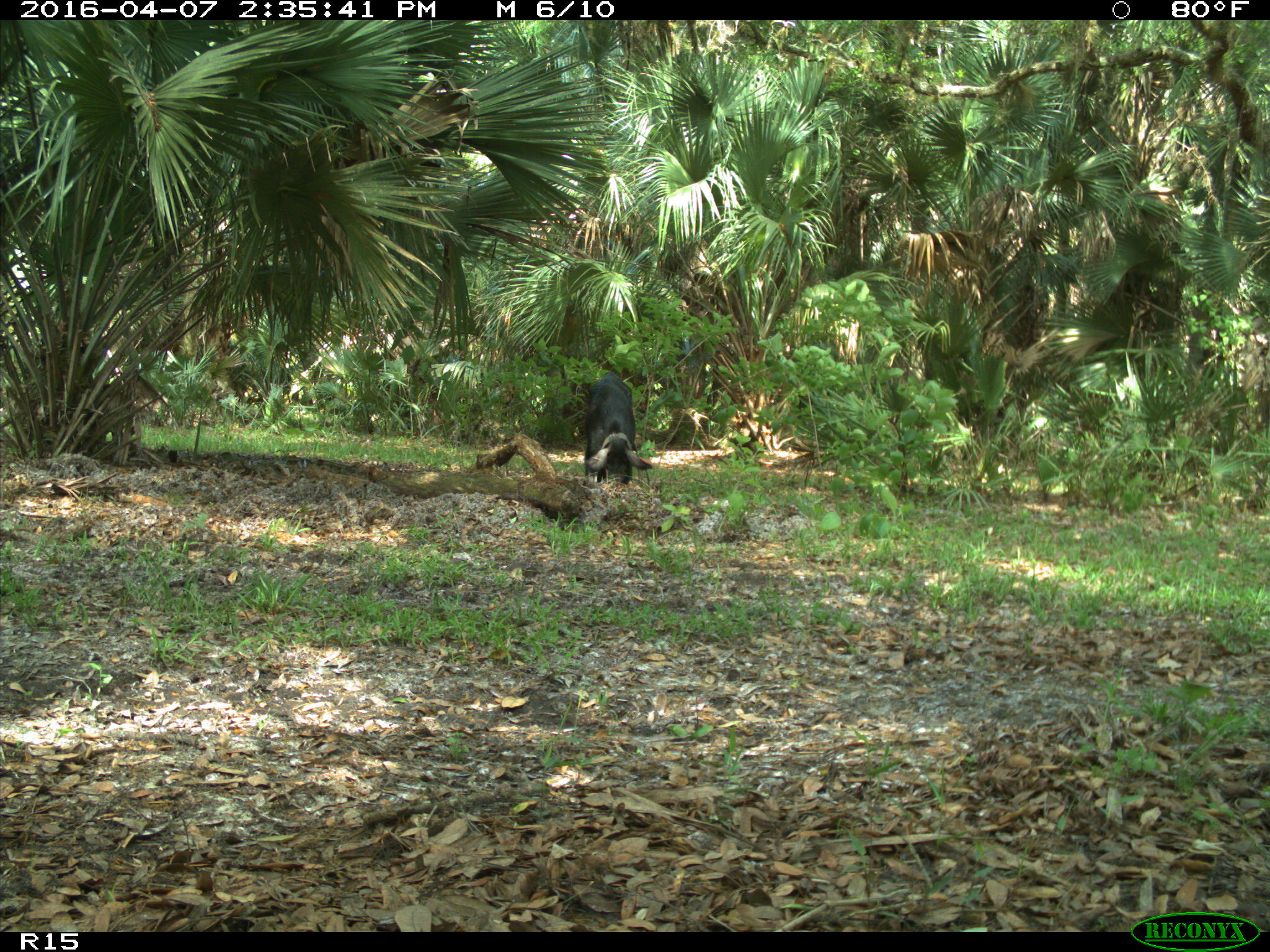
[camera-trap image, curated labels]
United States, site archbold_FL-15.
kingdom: Animalia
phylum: Chordata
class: Mammalia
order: Artiodactyla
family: Suidae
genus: Sus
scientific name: Sus scrofa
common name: wild boar